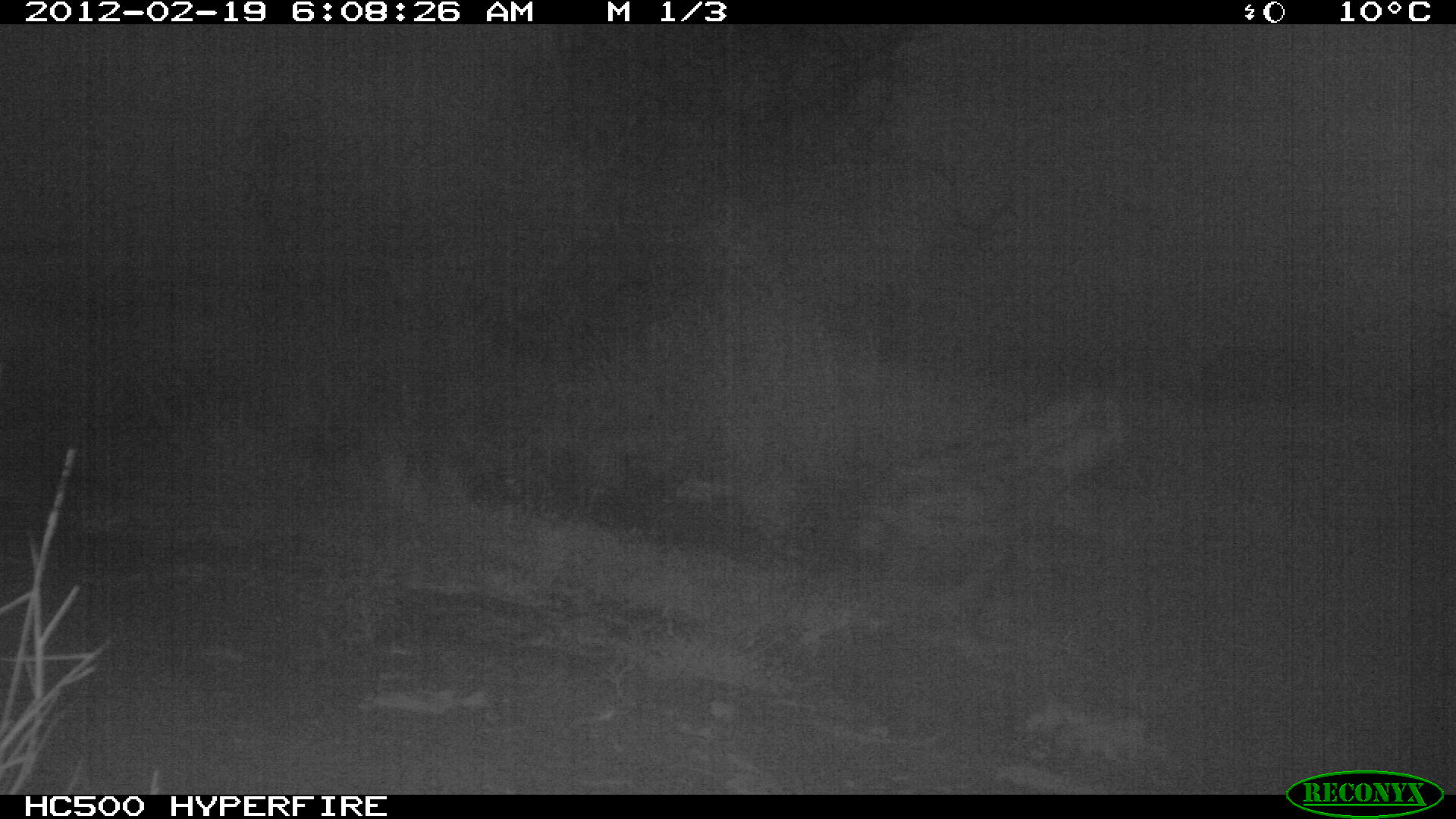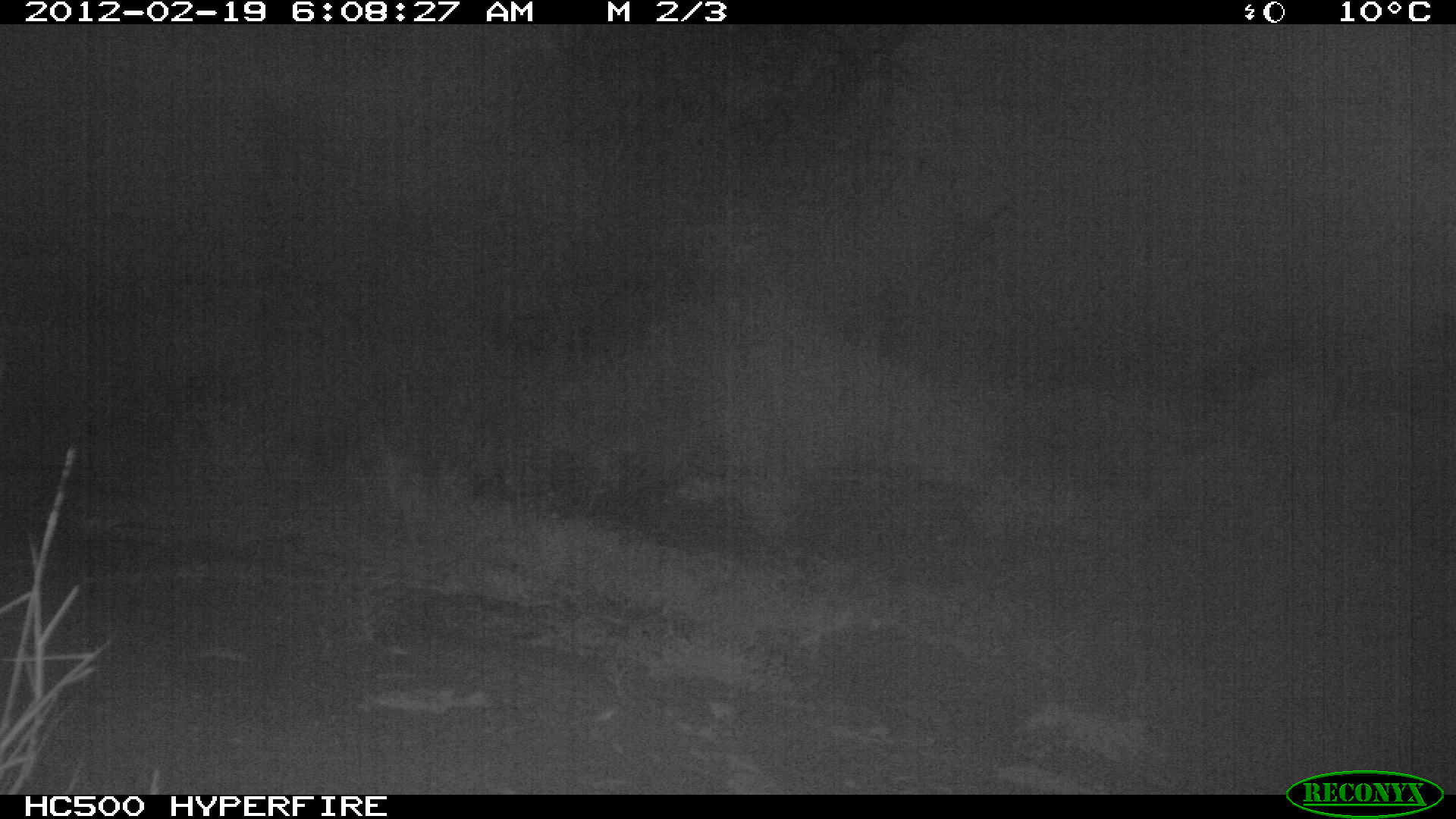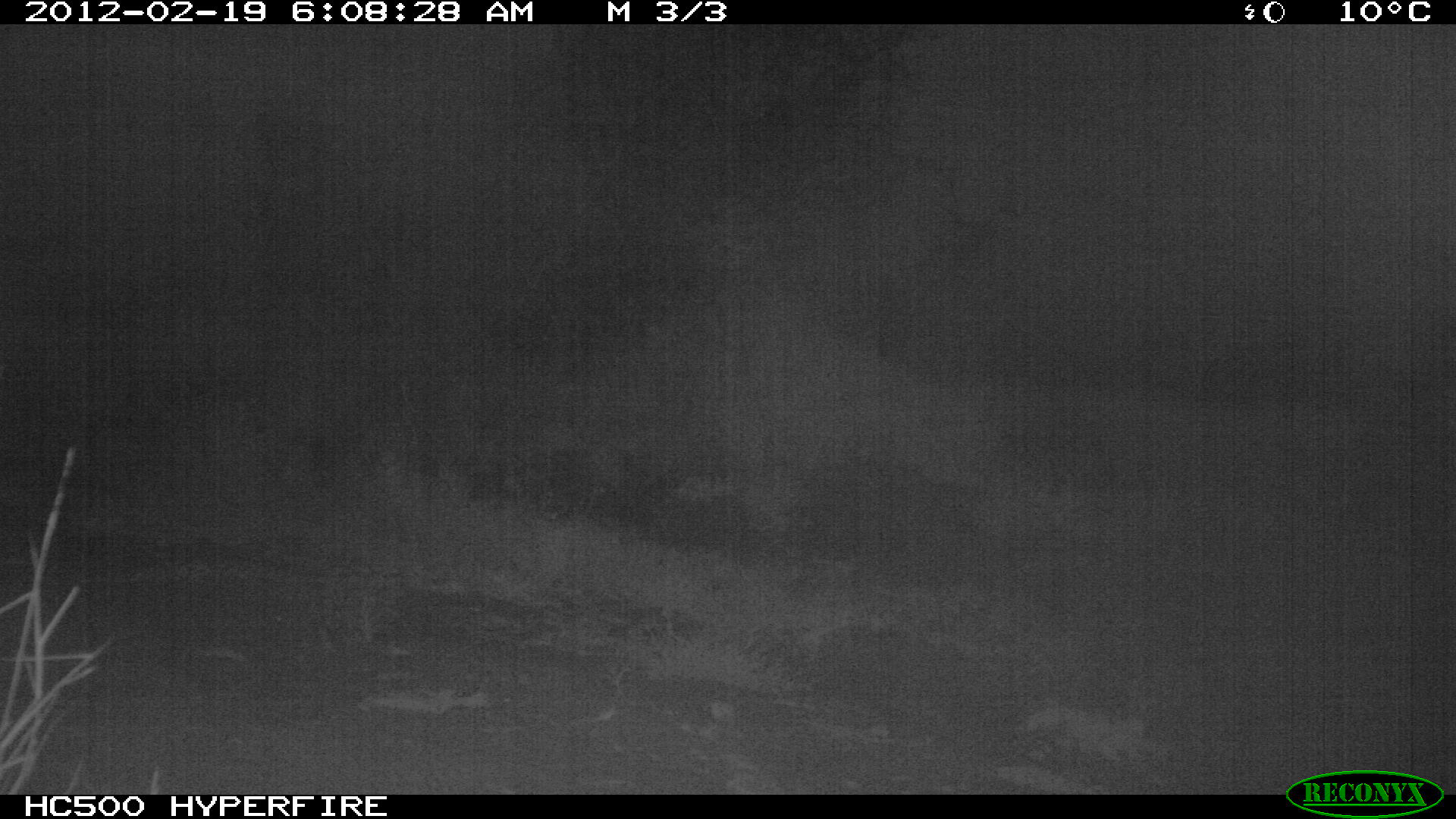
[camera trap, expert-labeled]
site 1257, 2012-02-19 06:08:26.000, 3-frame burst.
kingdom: Animalia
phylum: Chordata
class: Mammalia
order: Carnivora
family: Hyaenidae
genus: Crocuta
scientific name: Crocuta crocuta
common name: spotted hyena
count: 1